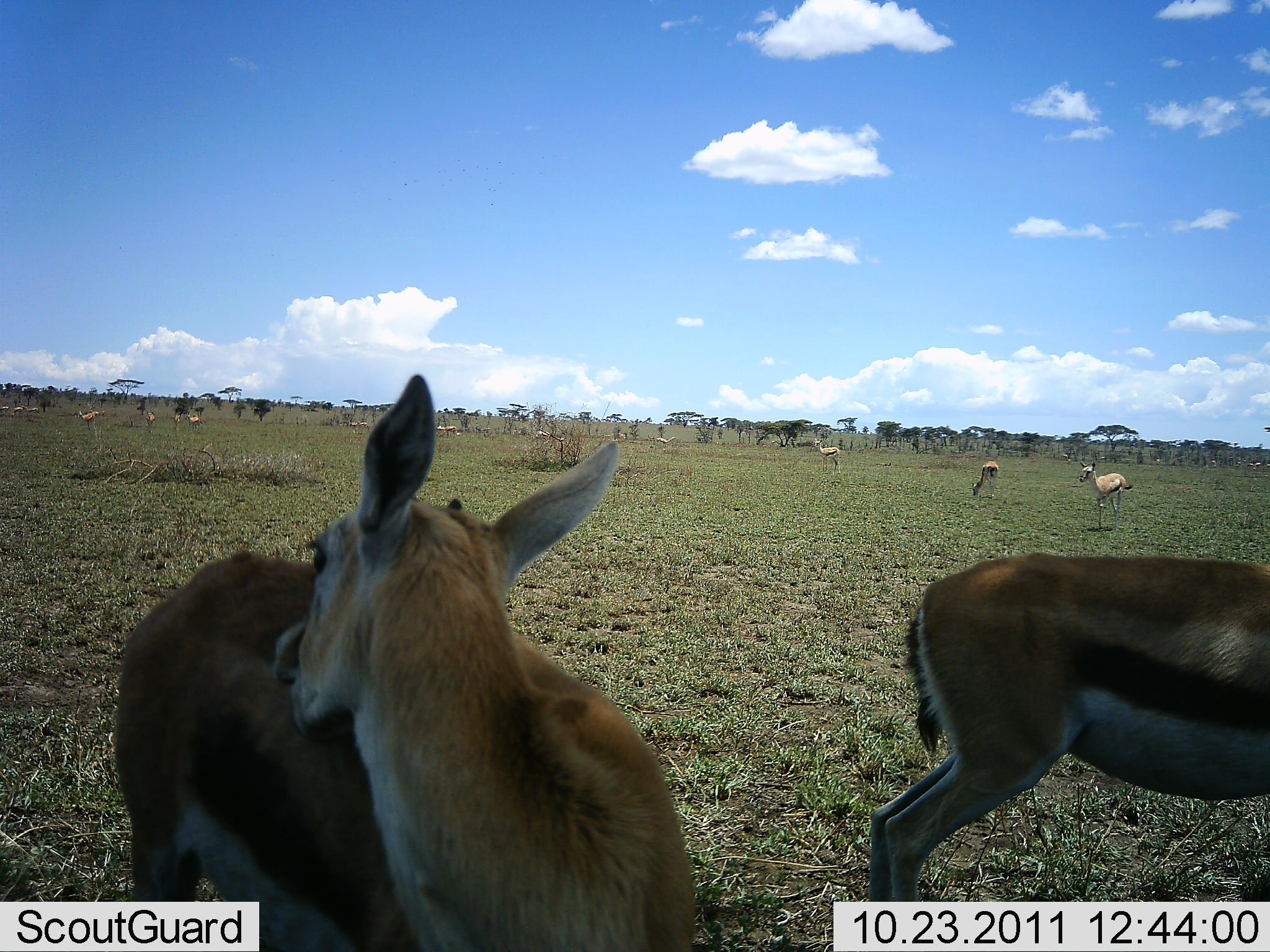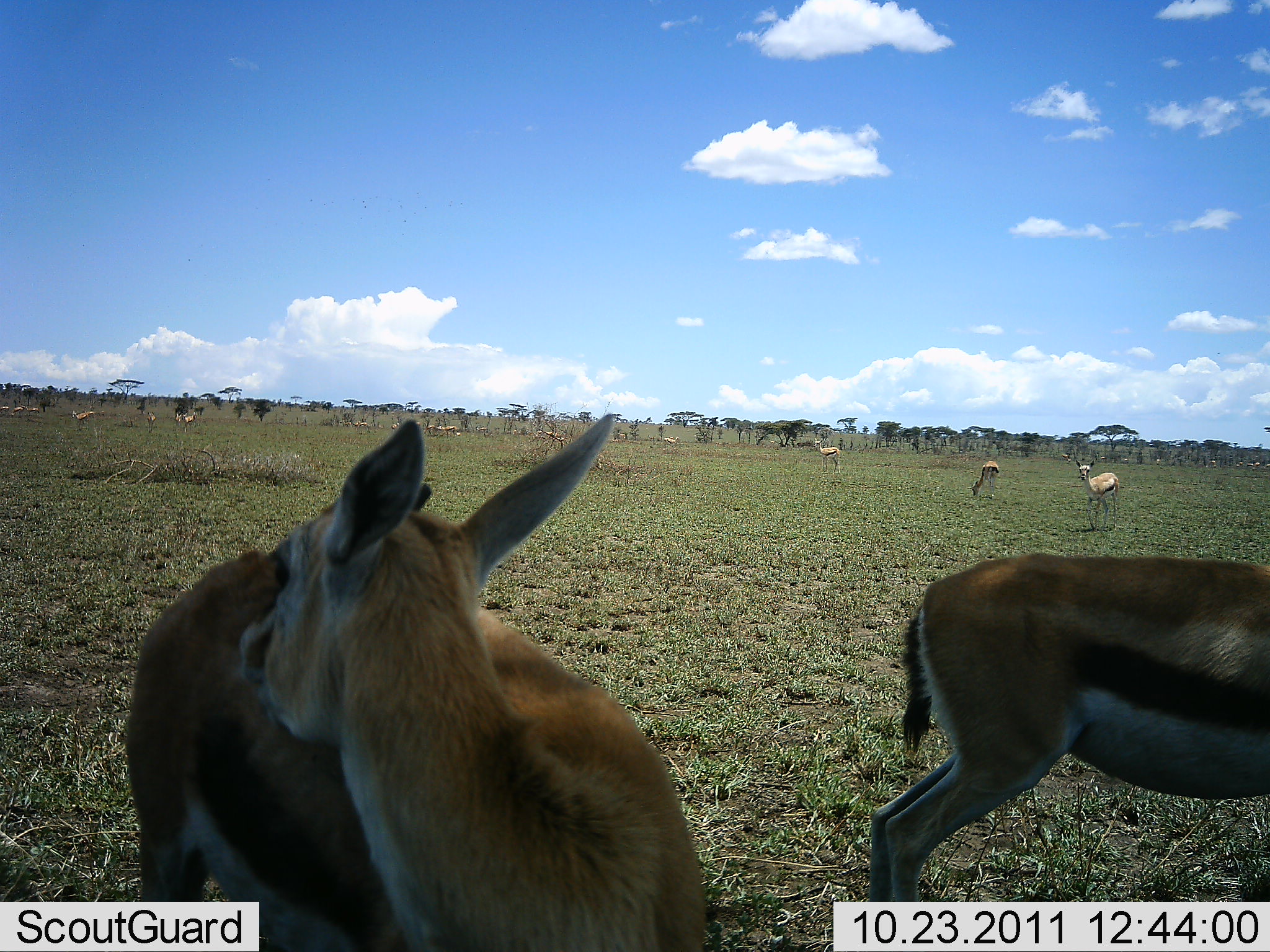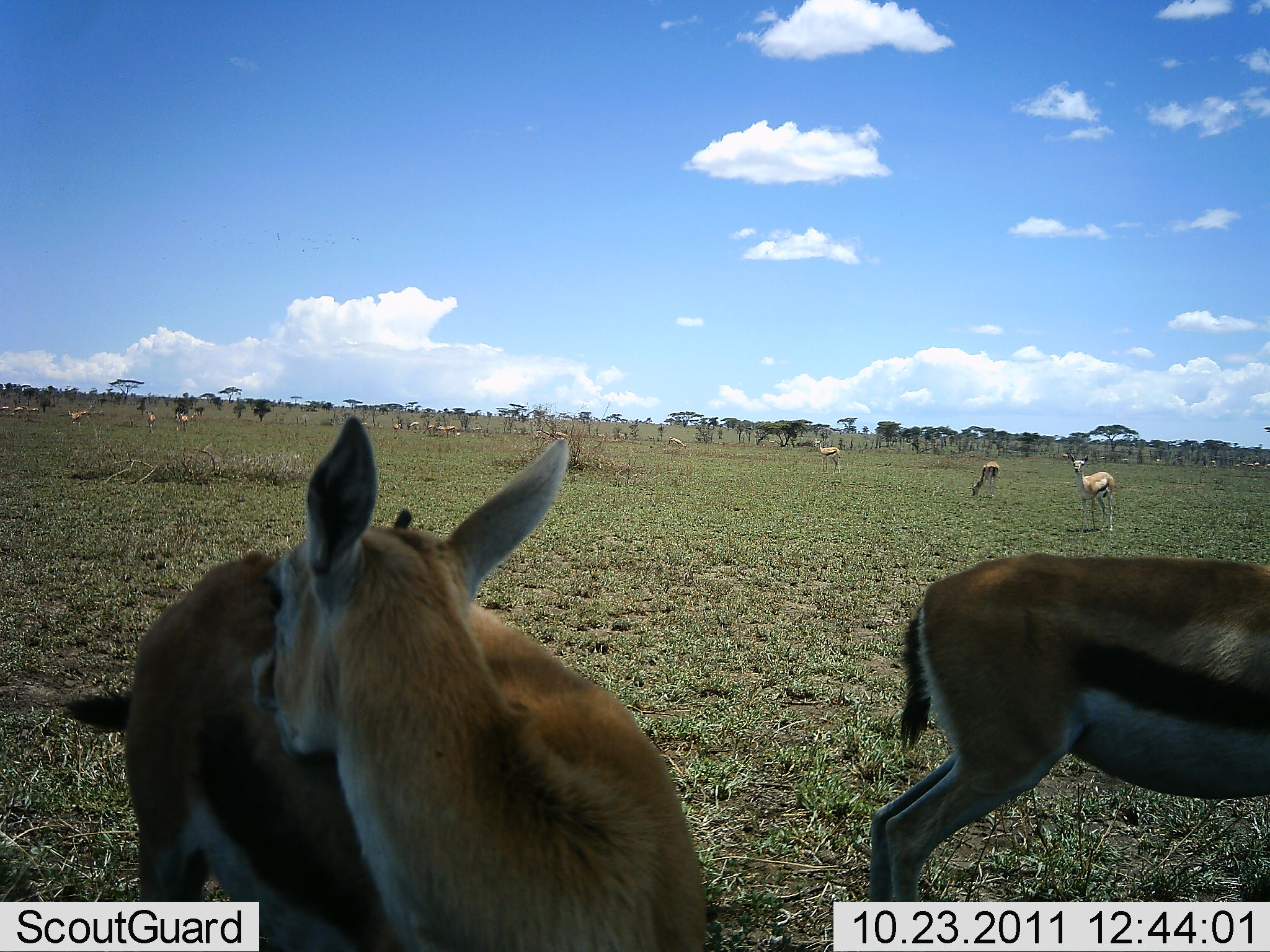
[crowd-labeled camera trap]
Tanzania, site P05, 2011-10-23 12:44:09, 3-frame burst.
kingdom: Animalia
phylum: Chordata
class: Mammalia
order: Artiodactyla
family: Bovidae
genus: Eudorcas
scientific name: Eudorcas thomsonii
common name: thomson's gazelle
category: gazellethomsons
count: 11-50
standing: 88%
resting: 6%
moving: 50%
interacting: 6%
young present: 6%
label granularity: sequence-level